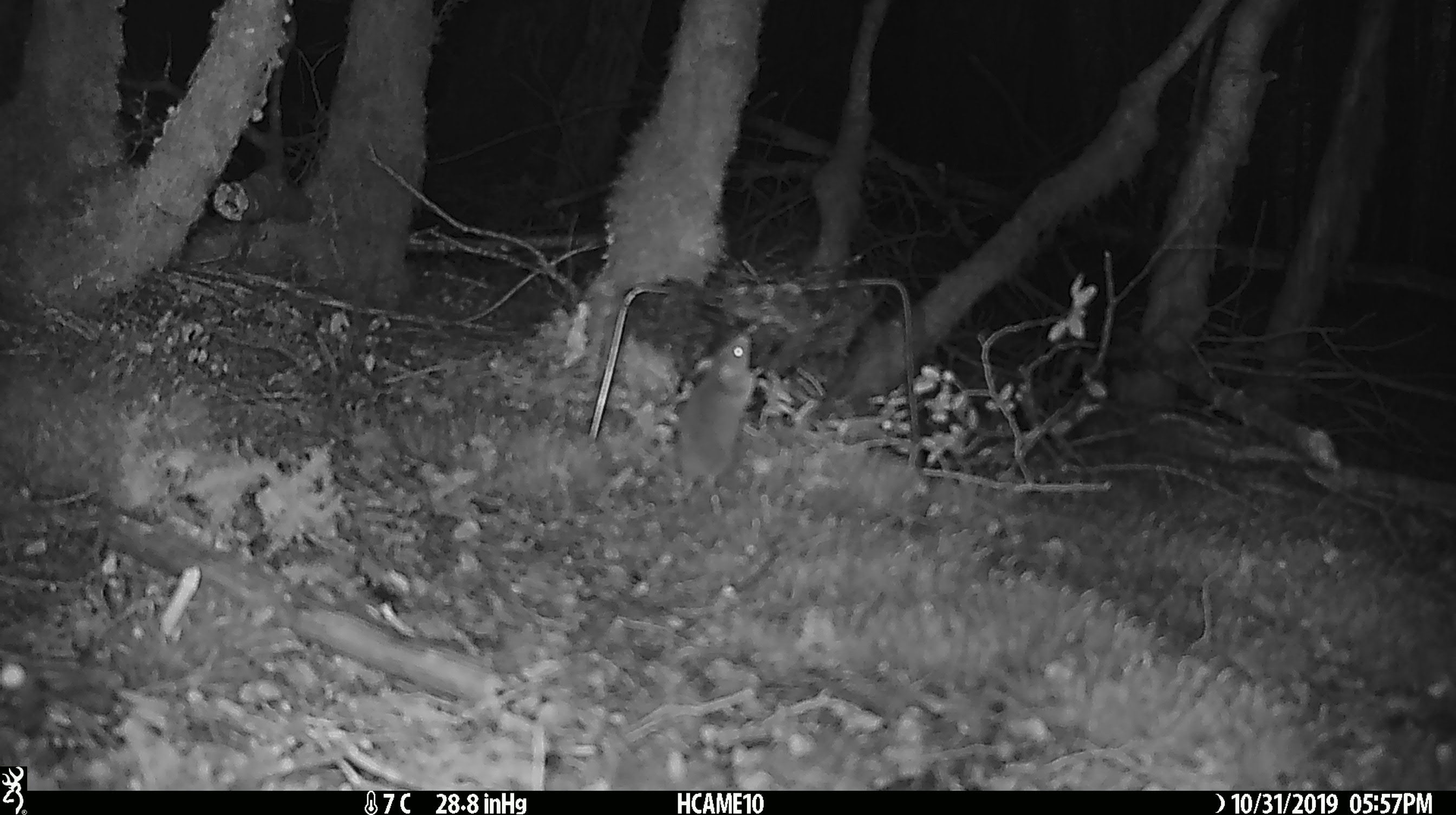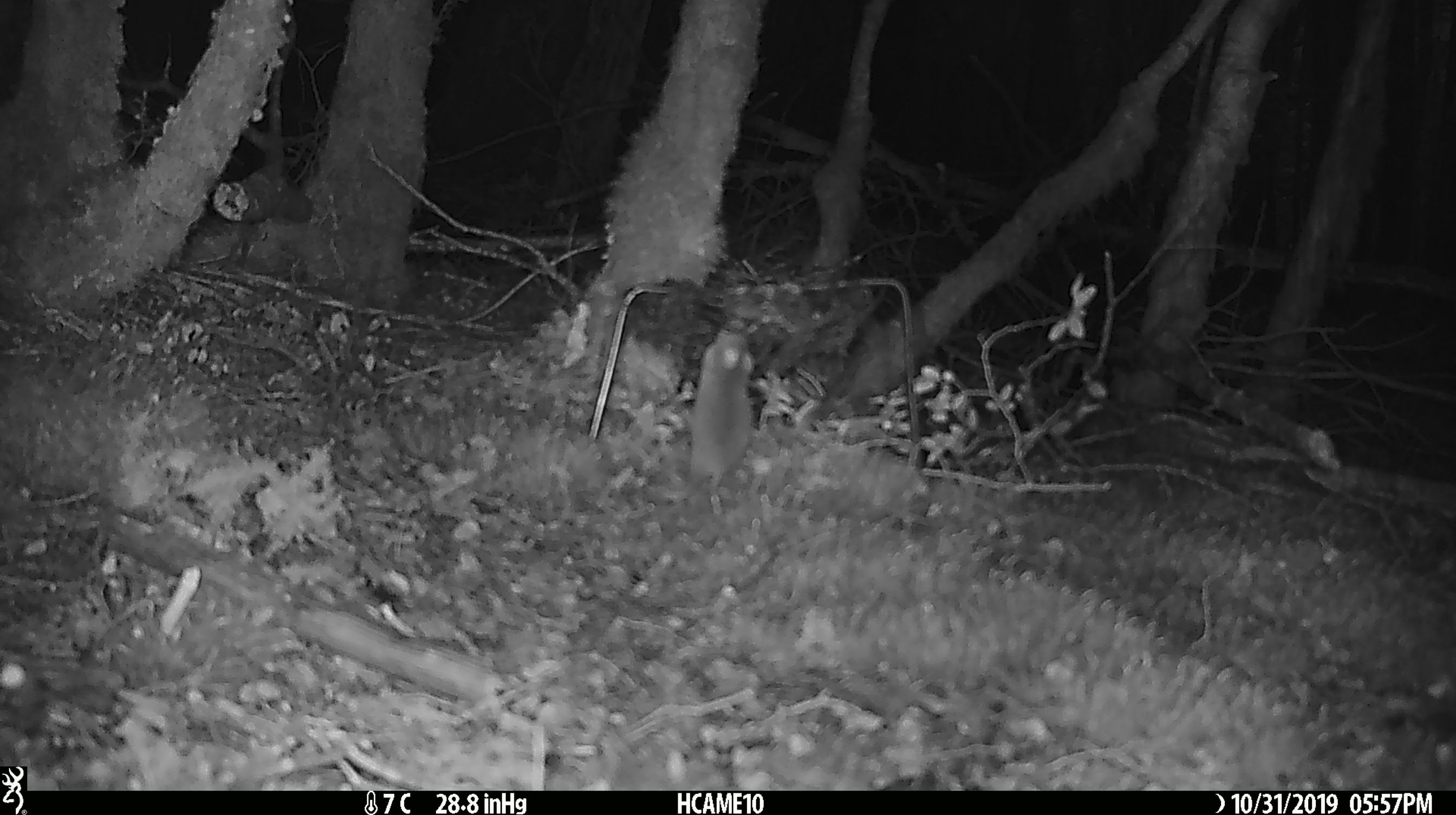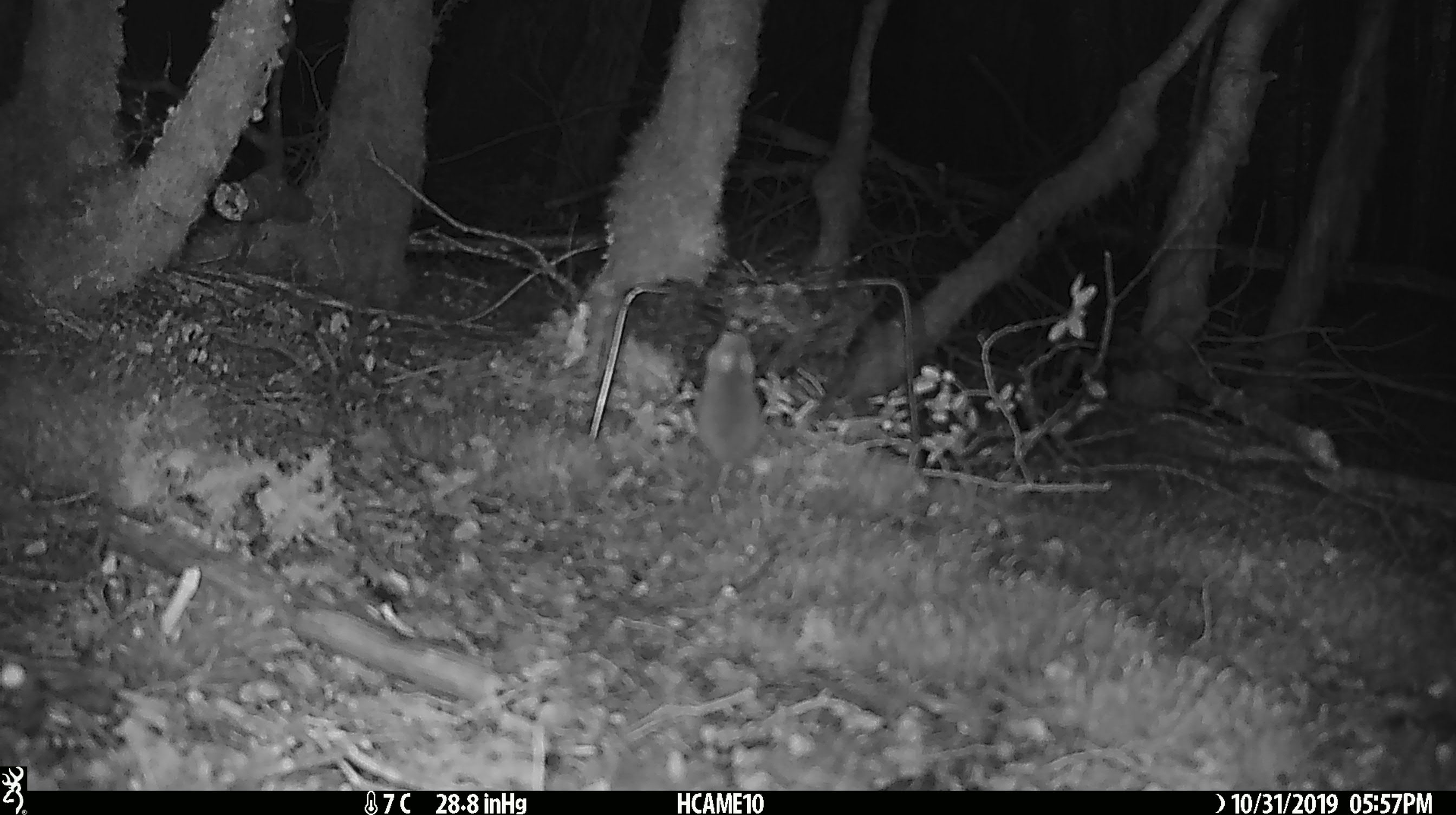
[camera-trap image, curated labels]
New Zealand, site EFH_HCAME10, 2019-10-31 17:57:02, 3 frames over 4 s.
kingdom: Animalia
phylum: Chordata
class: Mammalia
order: Rodentia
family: Muridae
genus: Mus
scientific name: Mus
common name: mouse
Mouse (Mus).